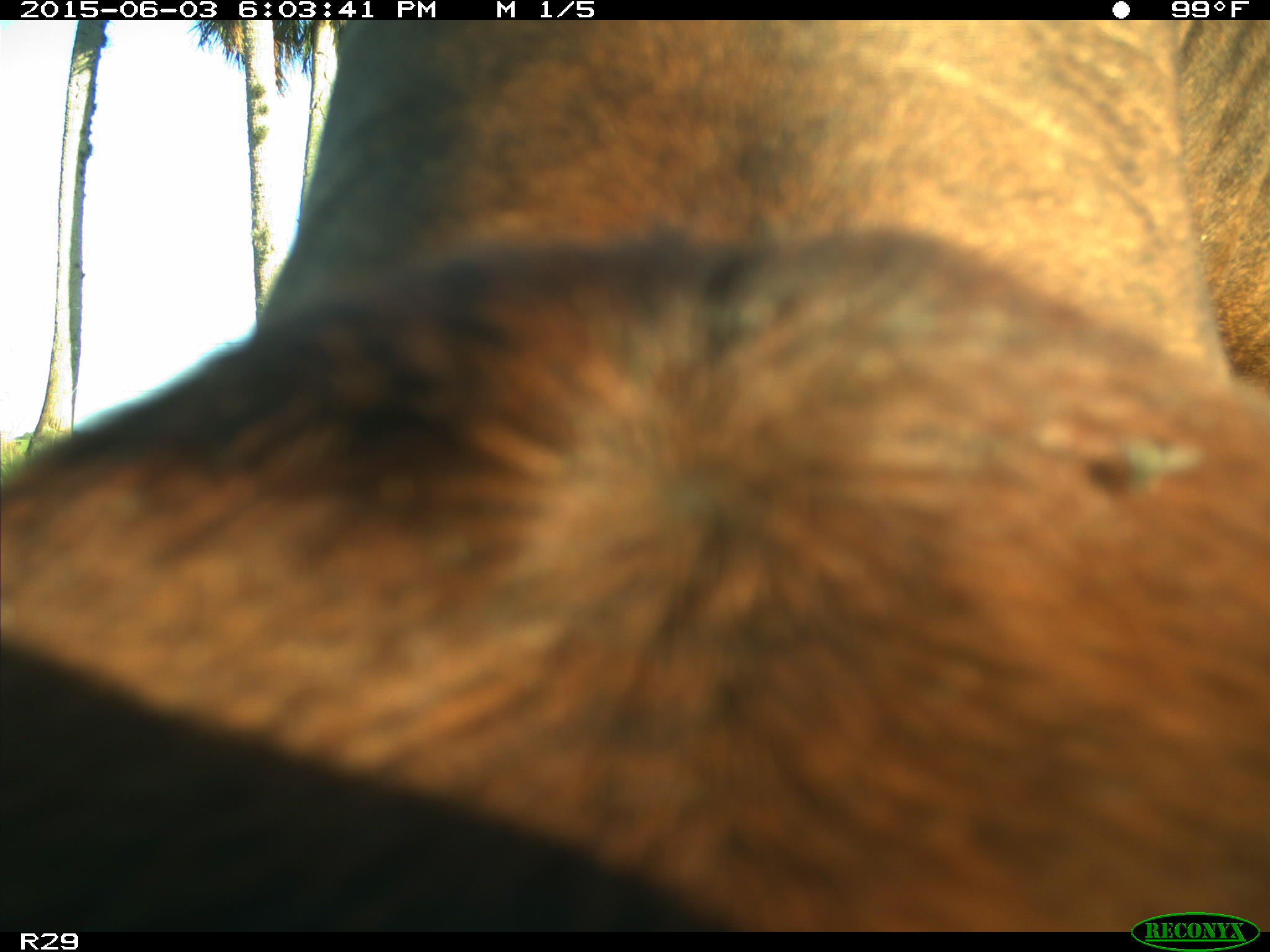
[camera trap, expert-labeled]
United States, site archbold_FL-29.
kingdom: Animalia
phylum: Chordata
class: Mammalia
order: Artiodactyla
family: Bovidae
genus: Bos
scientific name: Bos taurus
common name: domestic cow